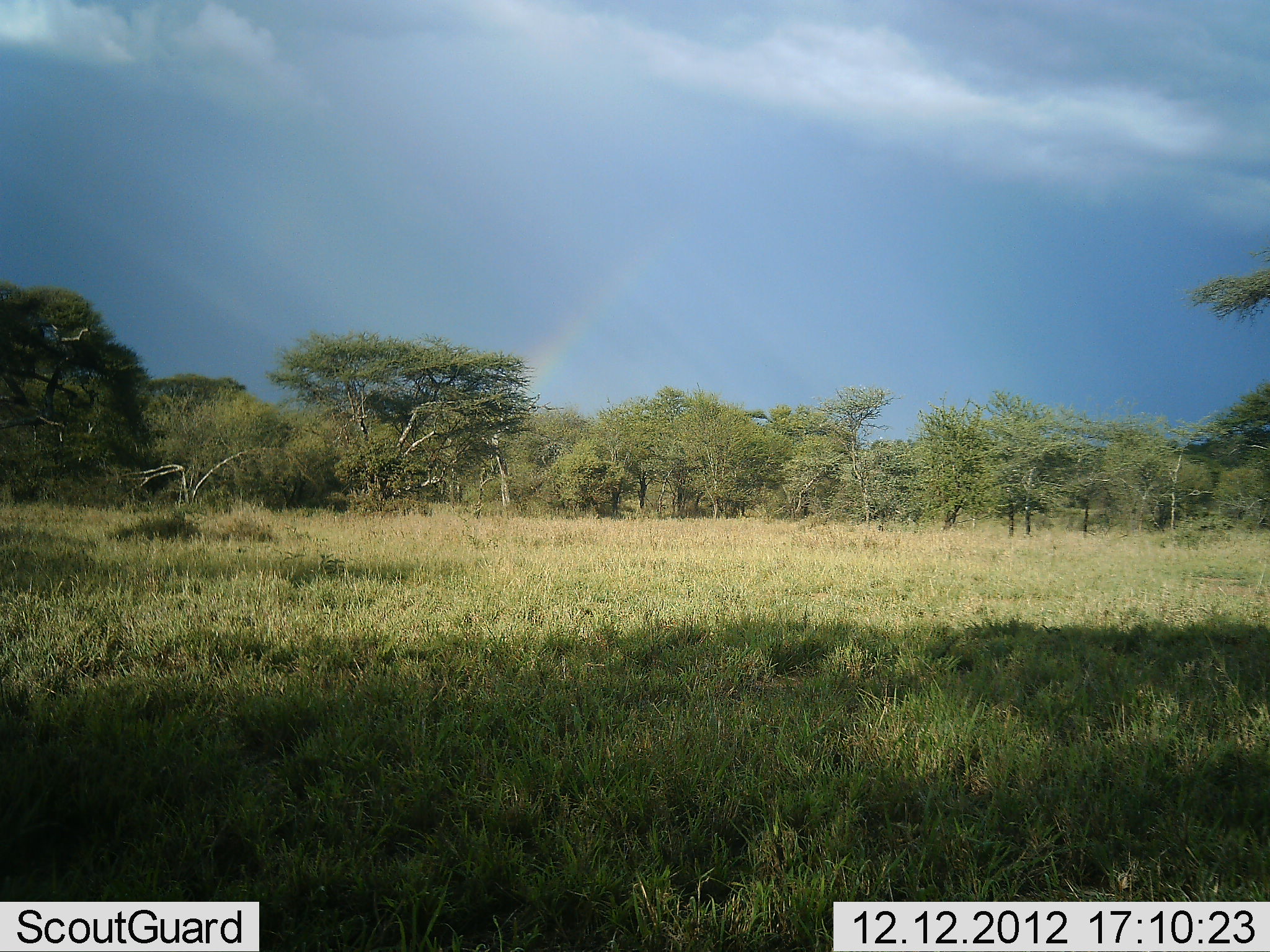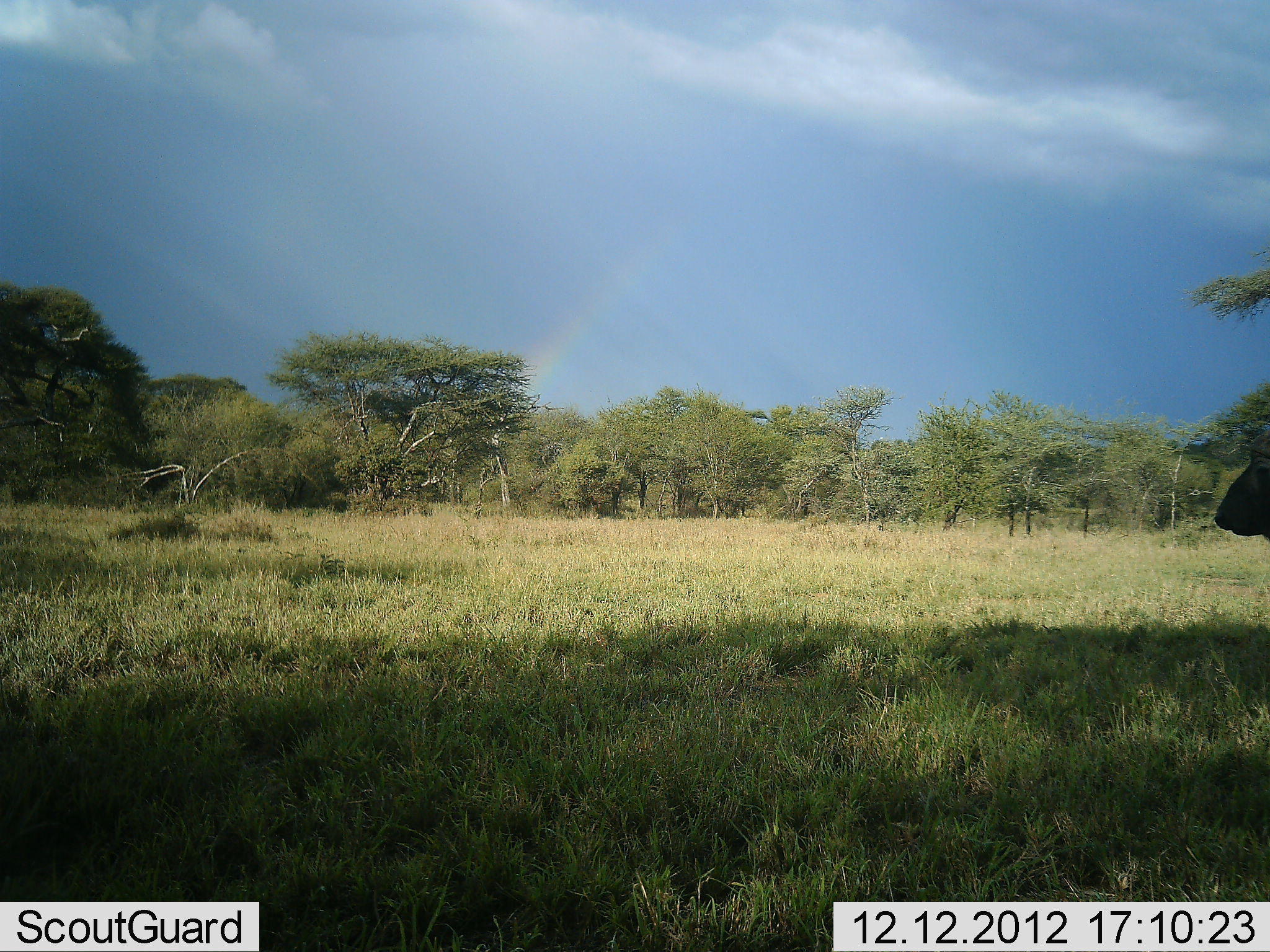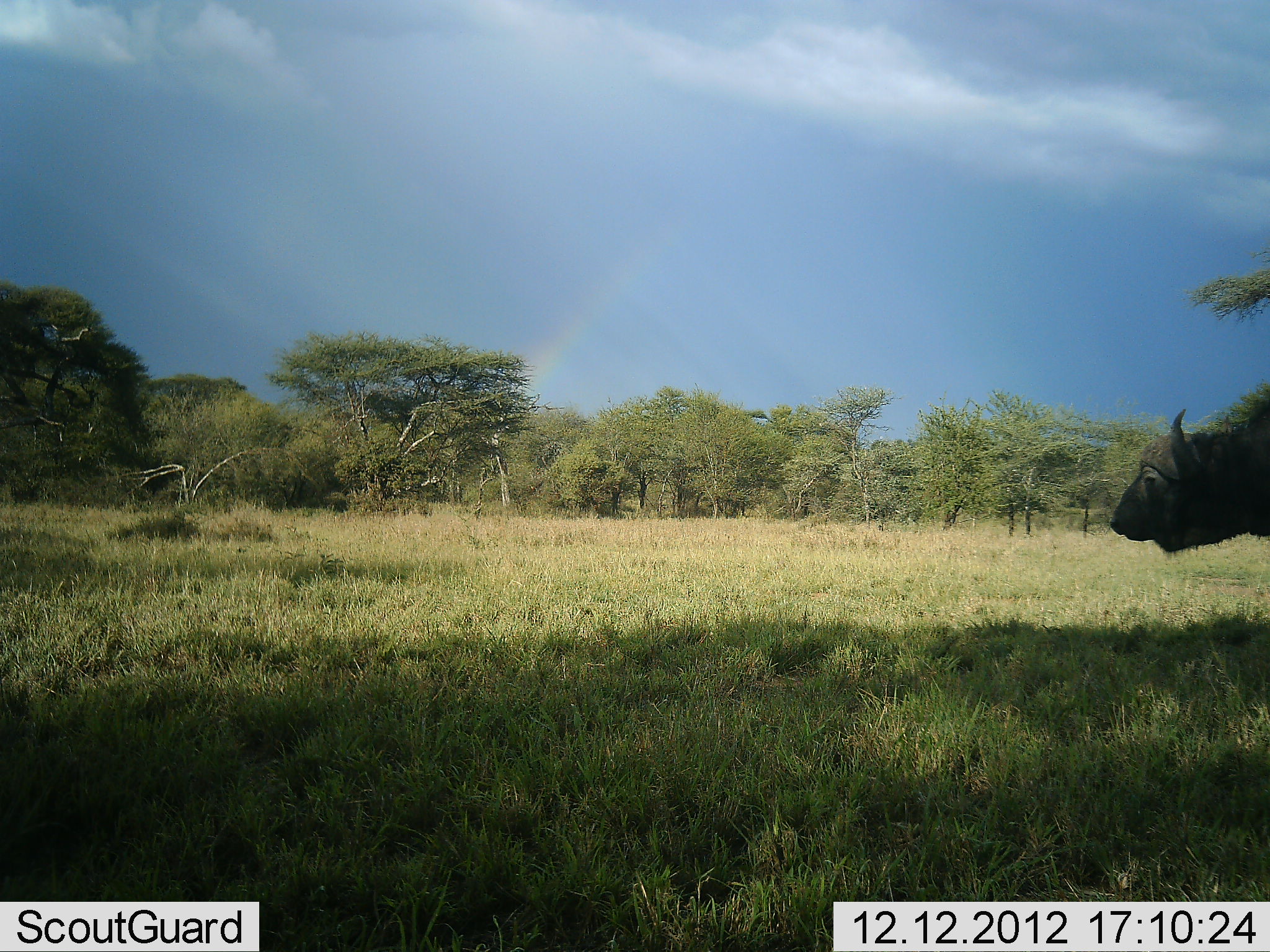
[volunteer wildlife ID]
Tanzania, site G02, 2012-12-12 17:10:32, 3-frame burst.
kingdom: Animalia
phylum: Chordata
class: Mammalia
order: Artiodactyla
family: Bovidae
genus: Syncerus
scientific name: Syncerus caffer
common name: cape buffalo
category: buffalo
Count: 1.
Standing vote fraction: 4%.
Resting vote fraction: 0%.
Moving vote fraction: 96%.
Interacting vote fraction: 0%.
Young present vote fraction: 0%.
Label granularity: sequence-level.